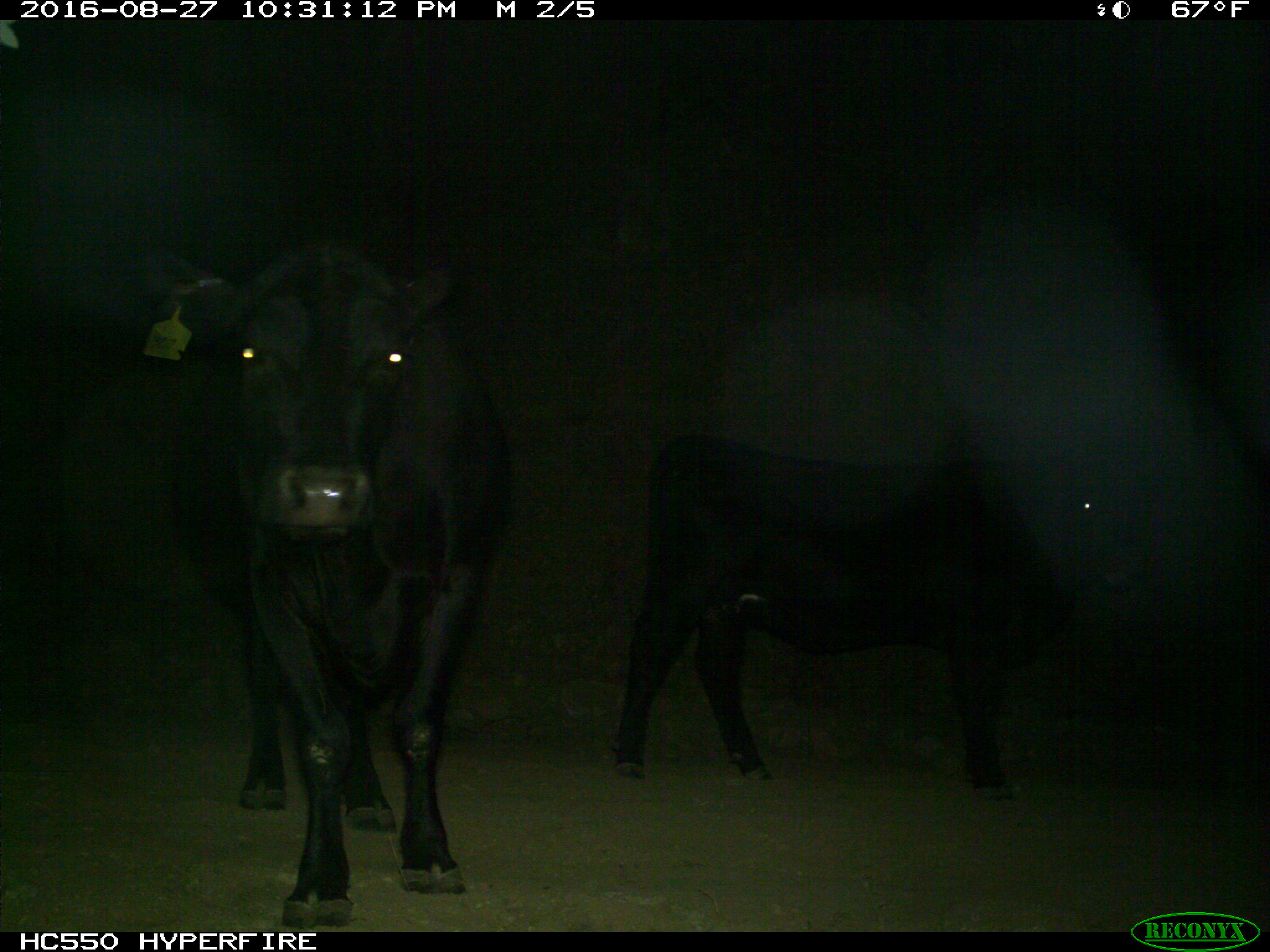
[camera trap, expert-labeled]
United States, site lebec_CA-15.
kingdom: Animalia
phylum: Chordata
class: Mammalia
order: Artiodactyla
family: Bovidae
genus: Bos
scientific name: Bos taurus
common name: domestic cow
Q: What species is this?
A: Bos taurus (domestic cow).